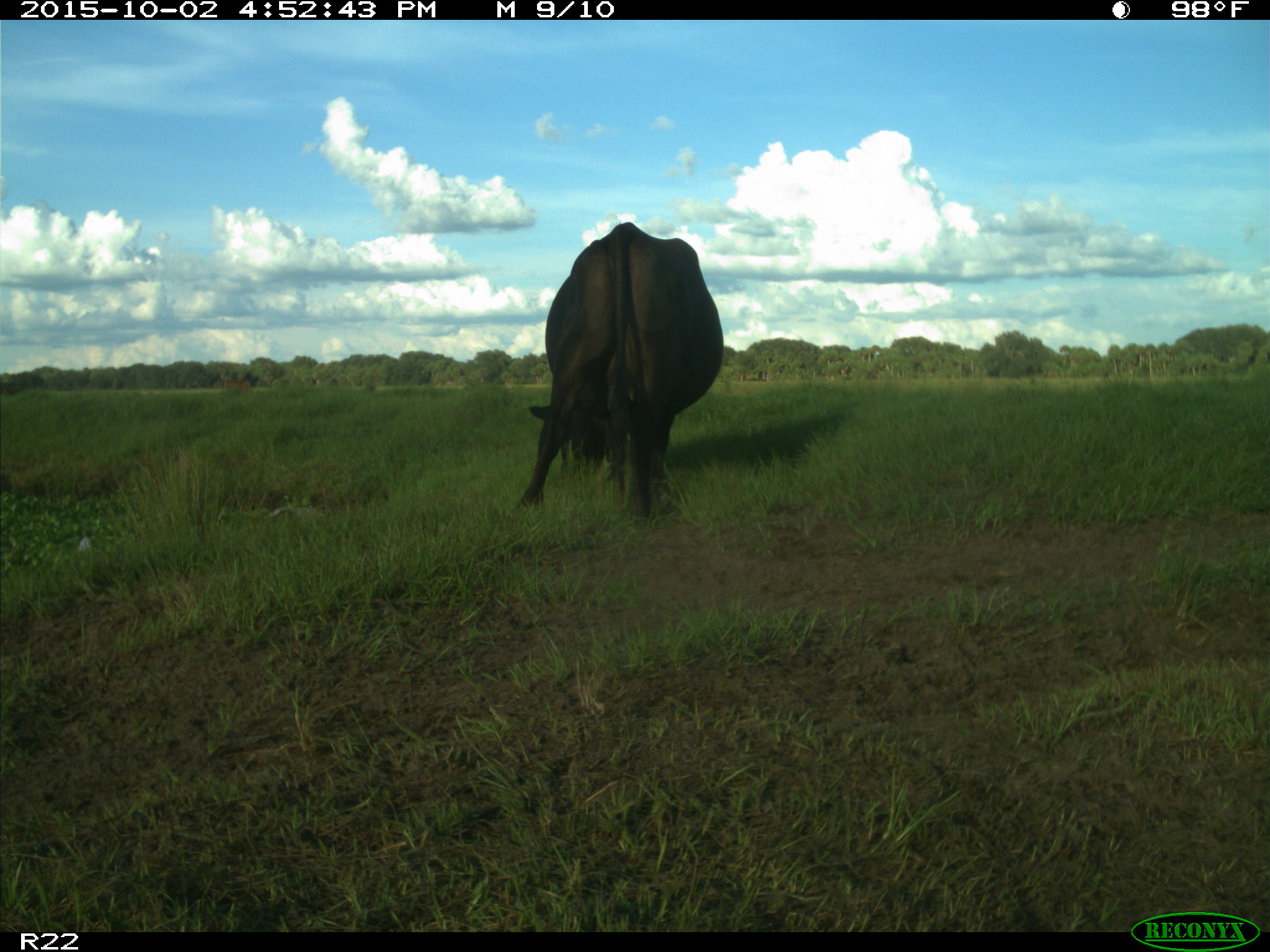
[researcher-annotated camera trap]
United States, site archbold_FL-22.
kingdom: Animalia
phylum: Chordata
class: Mammalia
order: Artiodactyla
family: Bovidae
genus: Bos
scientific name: Bos taurus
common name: domestic cow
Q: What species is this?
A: Bos taurus (domestic cow).